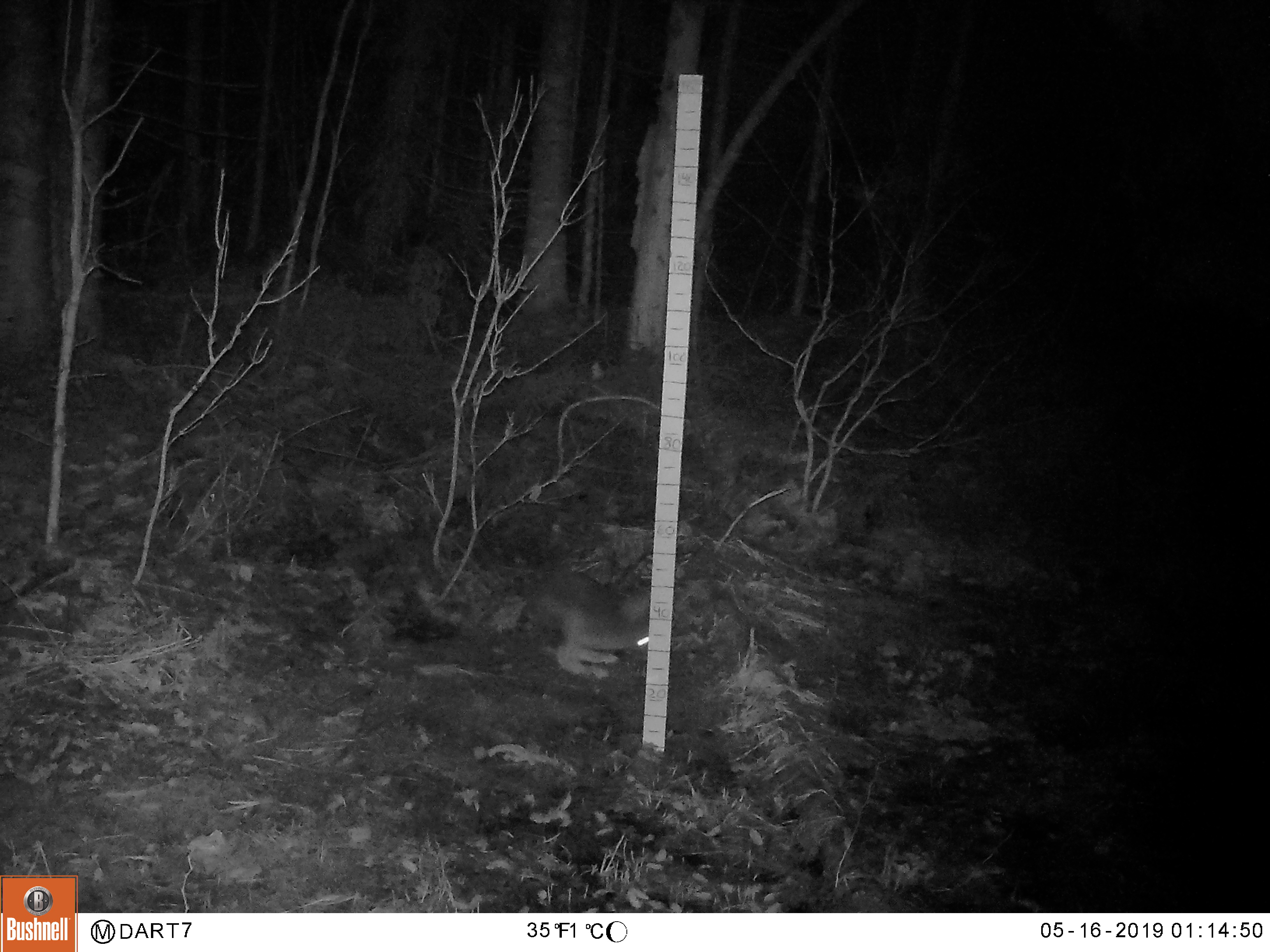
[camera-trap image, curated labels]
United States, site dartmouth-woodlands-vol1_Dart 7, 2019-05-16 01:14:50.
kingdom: Animalia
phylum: Chordata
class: Mammalia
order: Lagomorpha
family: Leporidae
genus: Lepus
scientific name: Lepus americanus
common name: snowshoe hare